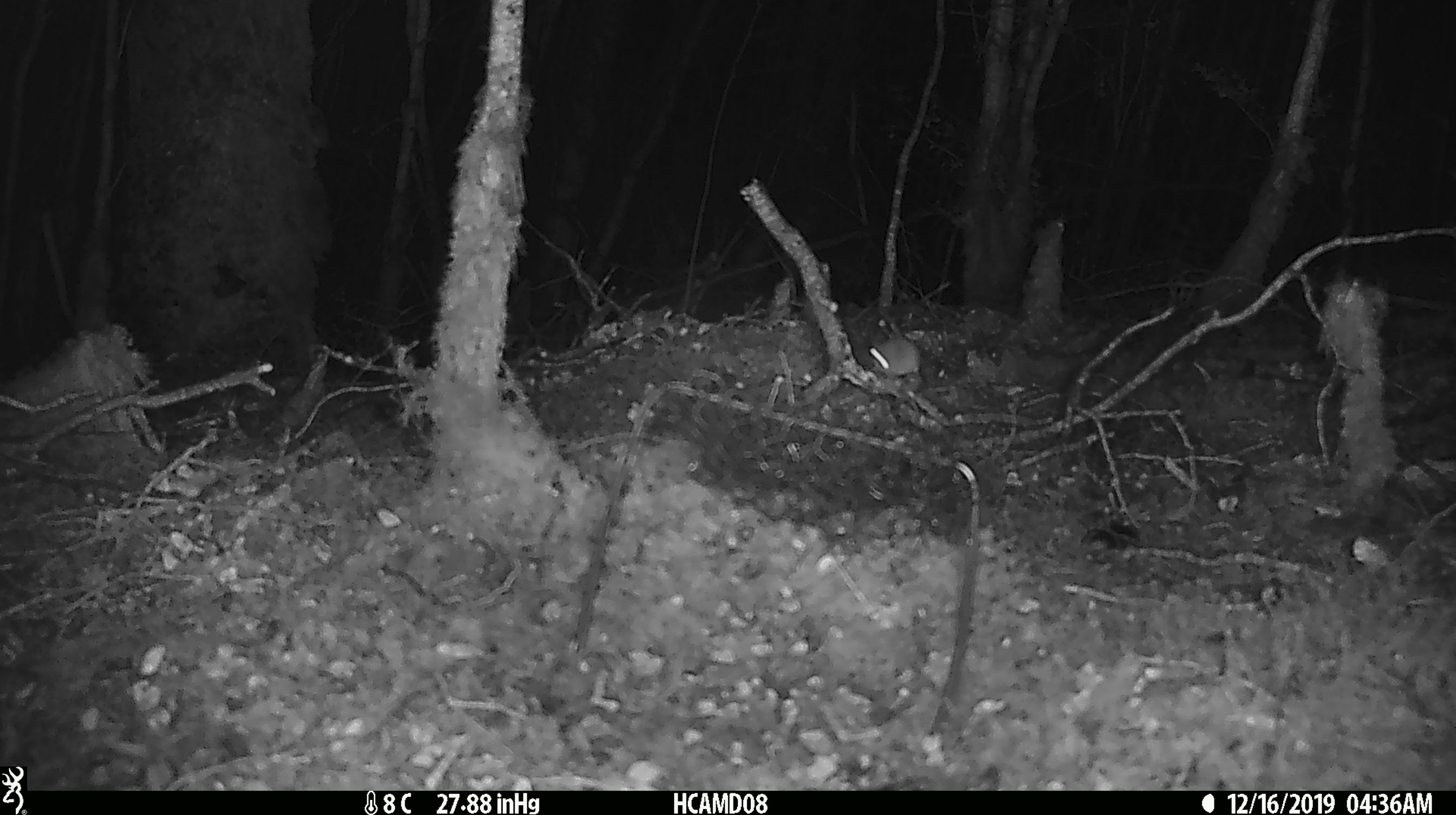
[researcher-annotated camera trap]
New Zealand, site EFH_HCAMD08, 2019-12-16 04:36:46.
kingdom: Animalia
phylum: Chordata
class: Mammalia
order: Rodentia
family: Muridae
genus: Mus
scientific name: Mus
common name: mouse